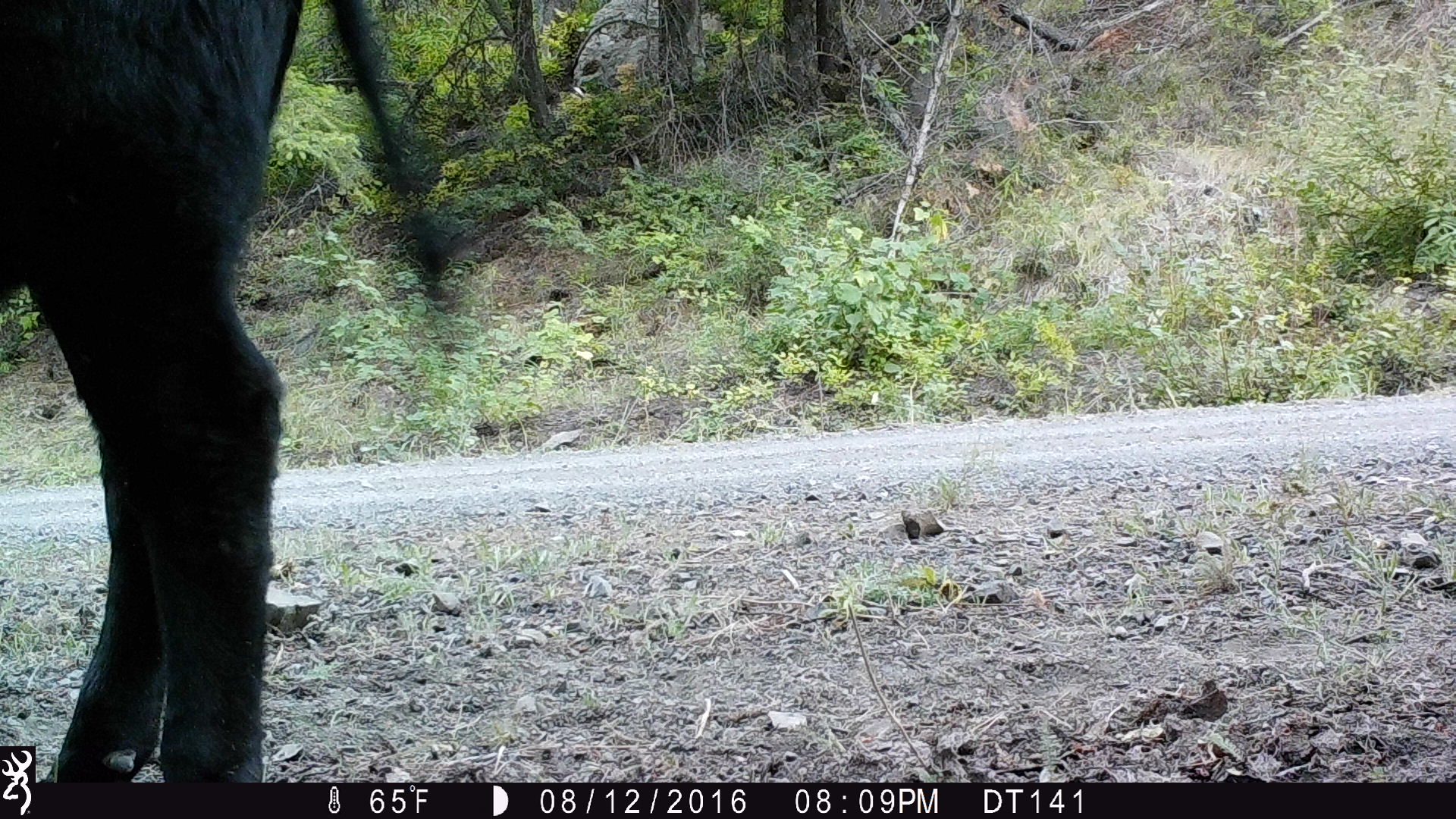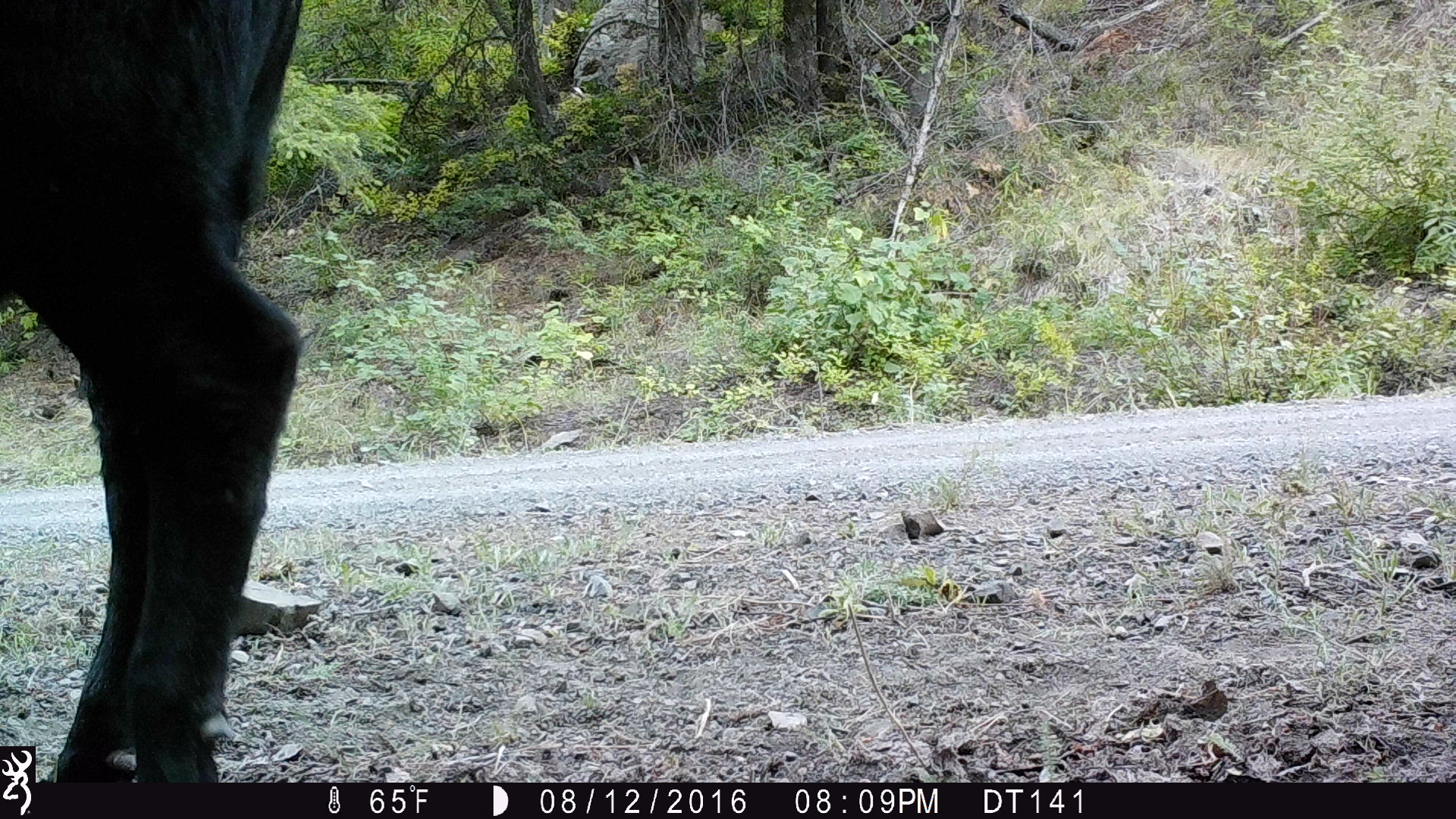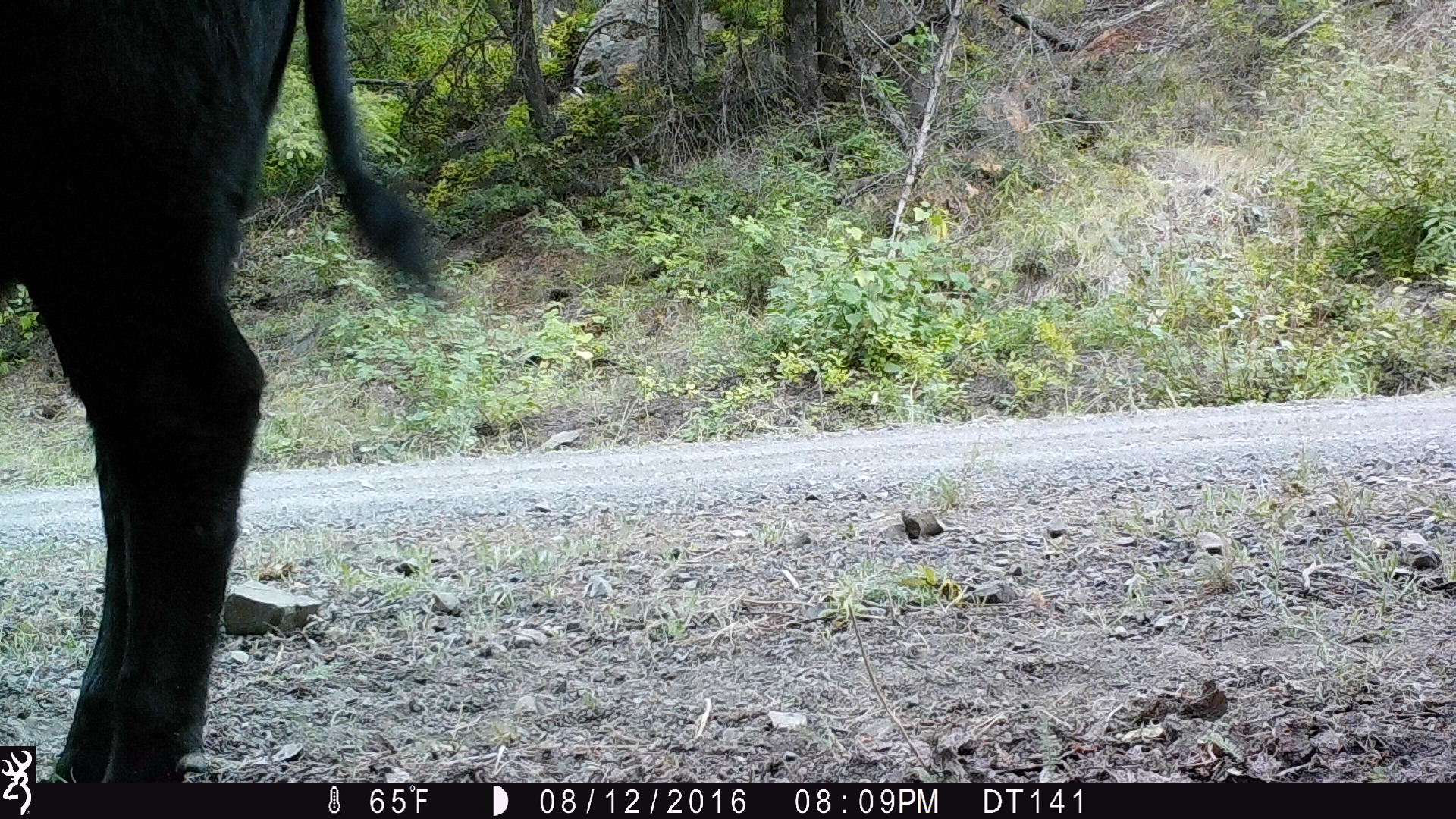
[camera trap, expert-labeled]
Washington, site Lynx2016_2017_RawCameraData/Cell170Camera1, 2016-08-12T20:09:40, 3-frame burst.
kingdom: Animalia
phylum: Chordata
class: Mammalia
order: Artiodactyla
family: Bovidae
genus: Bos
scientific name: Bos taurus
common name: domestic cattle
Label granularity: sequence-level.